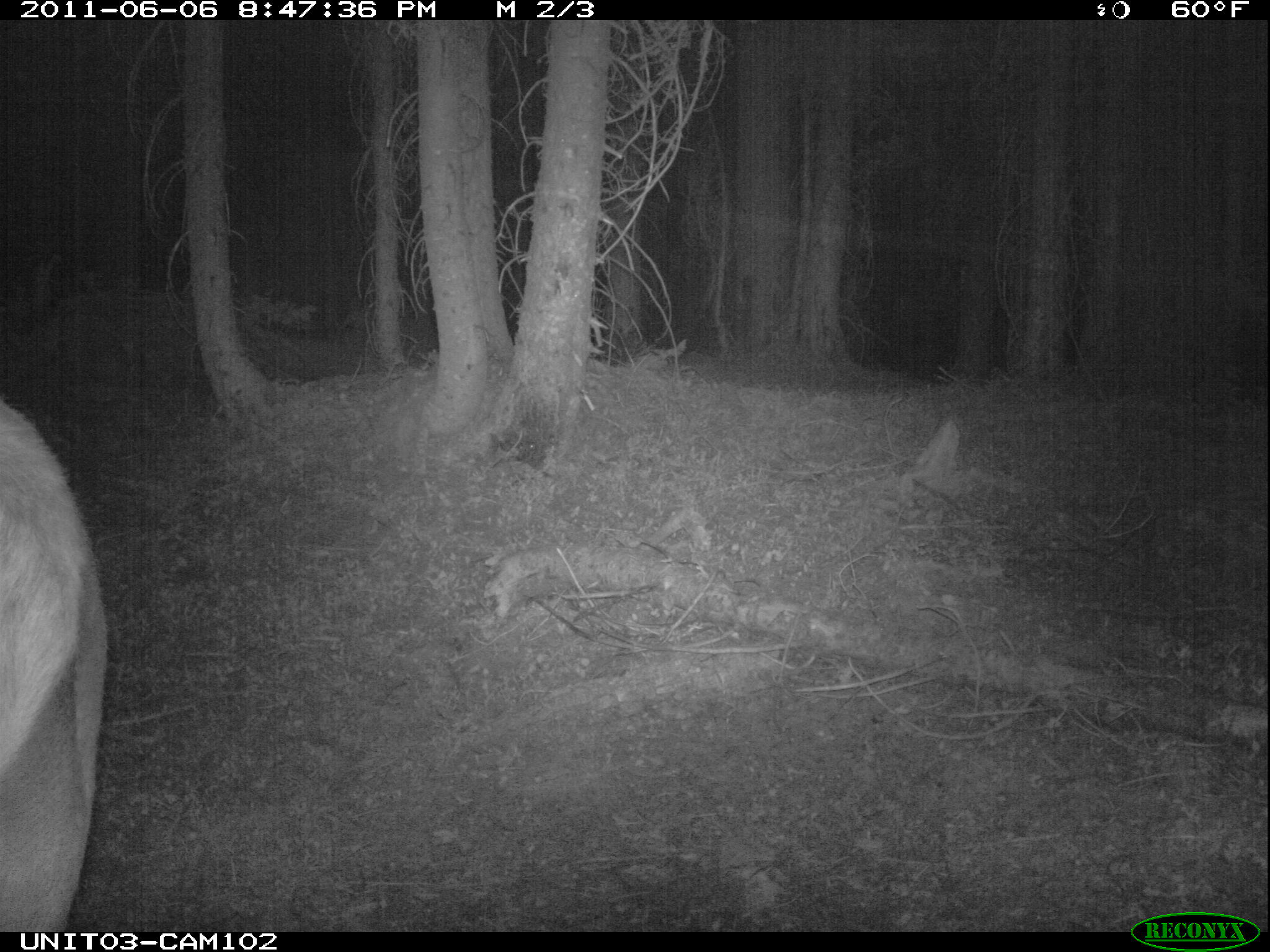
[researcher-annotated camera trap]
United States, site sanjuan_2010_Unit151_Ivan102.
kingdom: Animalia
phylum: Chordata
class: Mammalia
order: Artiodactyla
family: Cervidae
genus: Cervus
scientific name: Cervus elaphus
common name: red deer